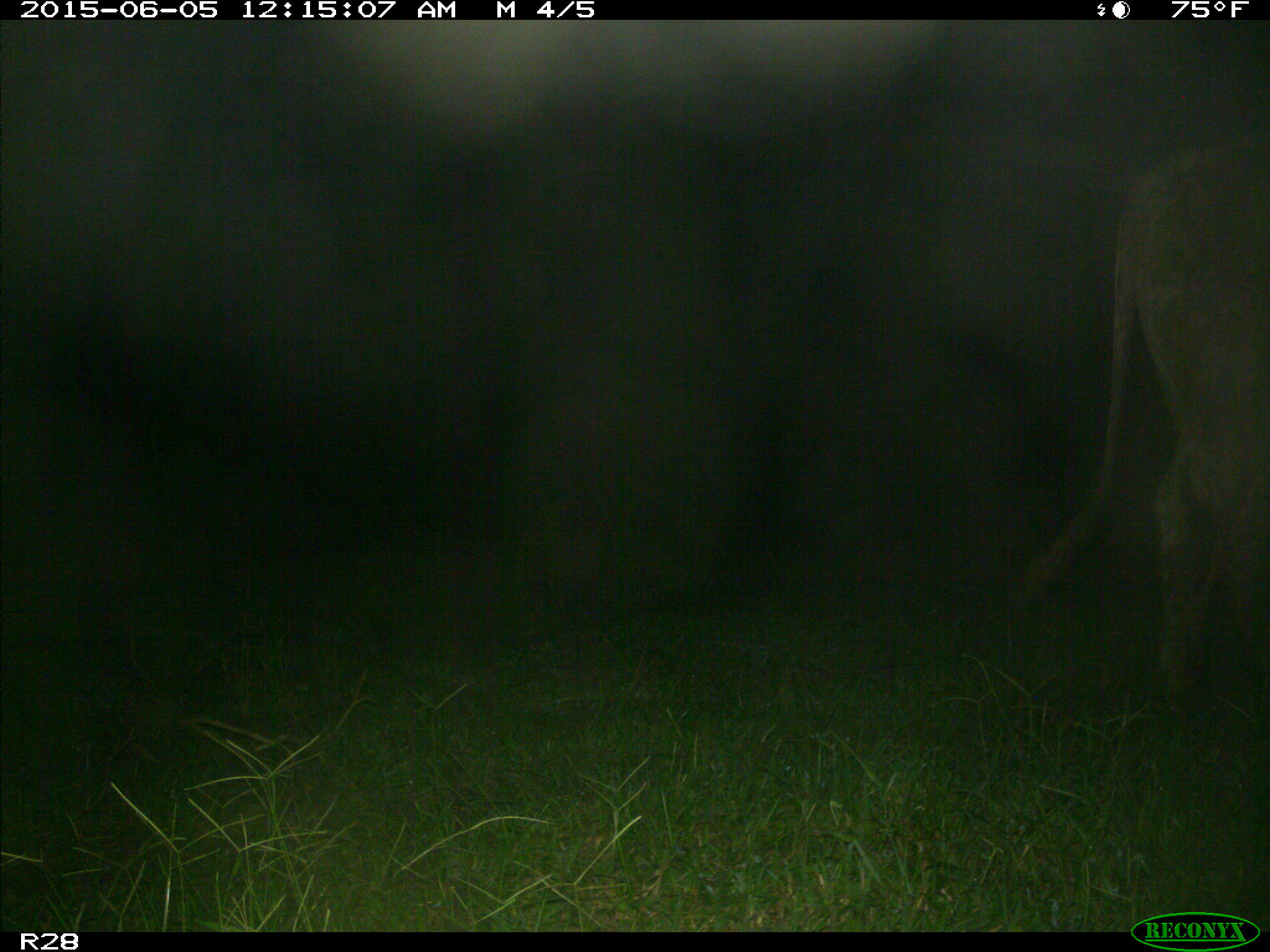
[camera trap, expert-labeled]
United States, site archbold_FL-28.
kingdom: Animalia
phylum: Chordata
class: Mammalia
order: Artiodactyla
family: Bovidae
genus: Bos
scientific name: Bos taurus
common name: domestic cow